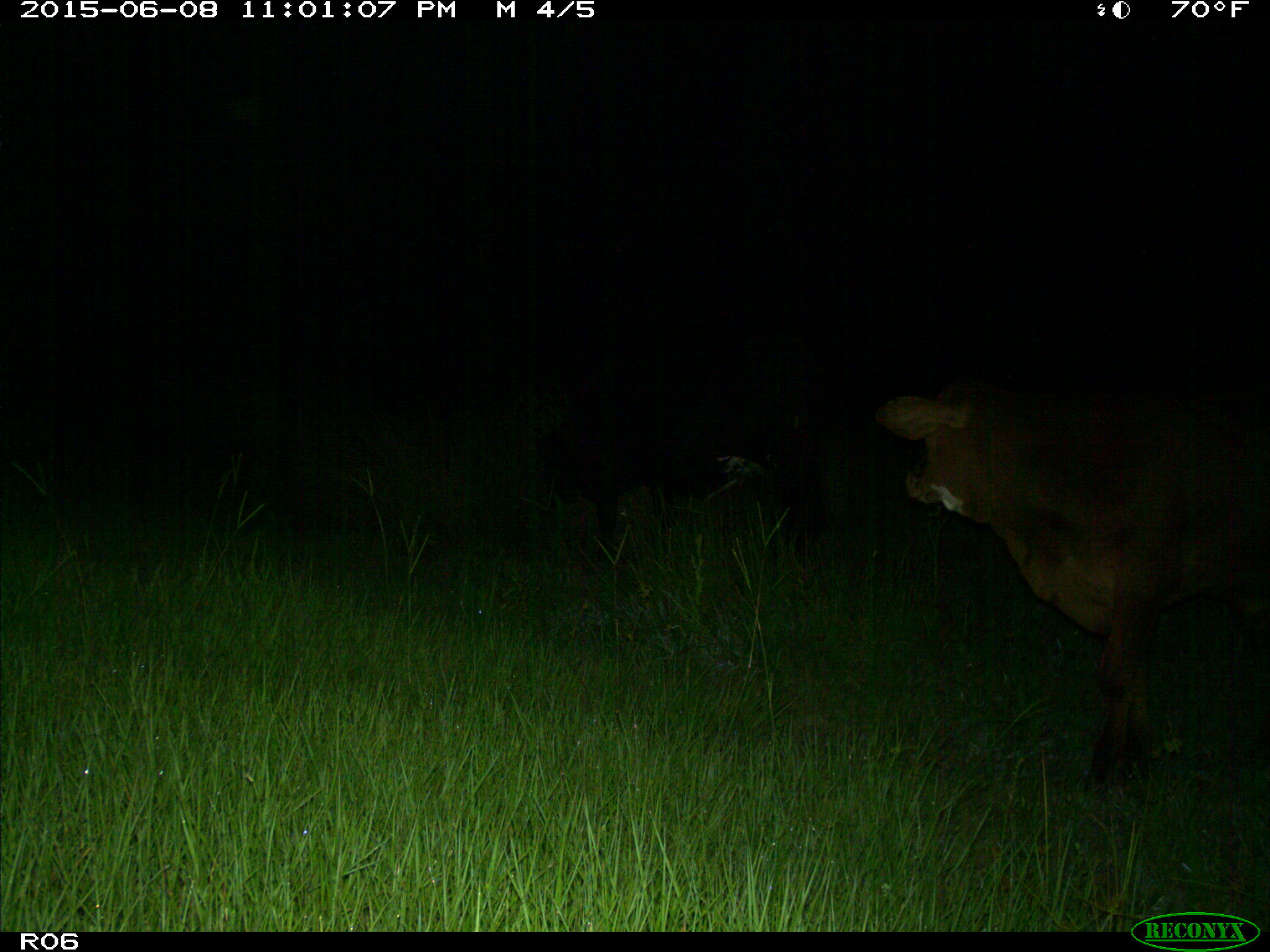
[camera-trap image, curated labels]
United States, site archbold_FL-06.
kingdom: Animalia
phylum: Chordata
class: Mammalia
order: Artiodactyla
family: Bovidae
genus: Bos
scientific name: Bos taurus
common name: domestic cow